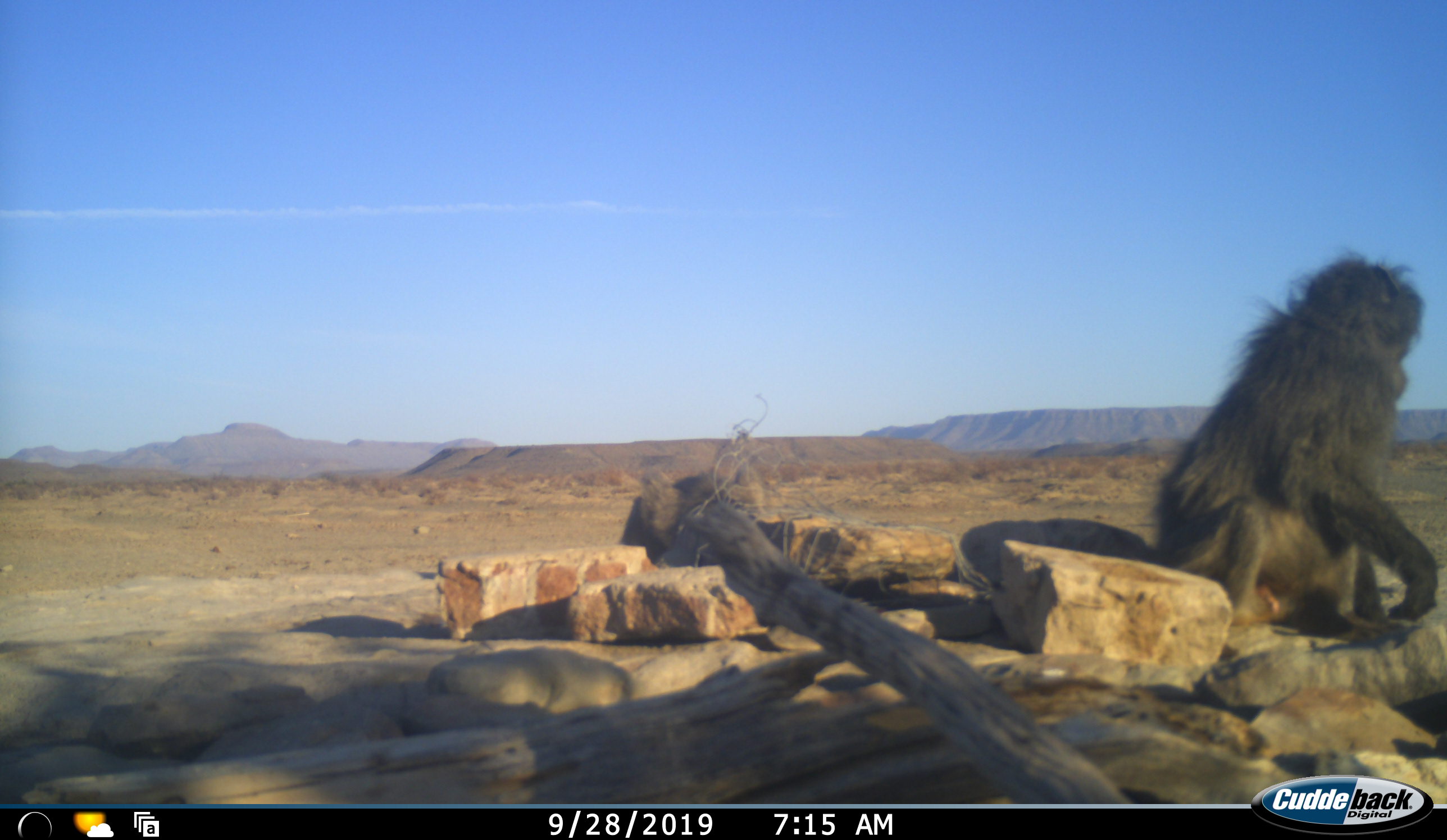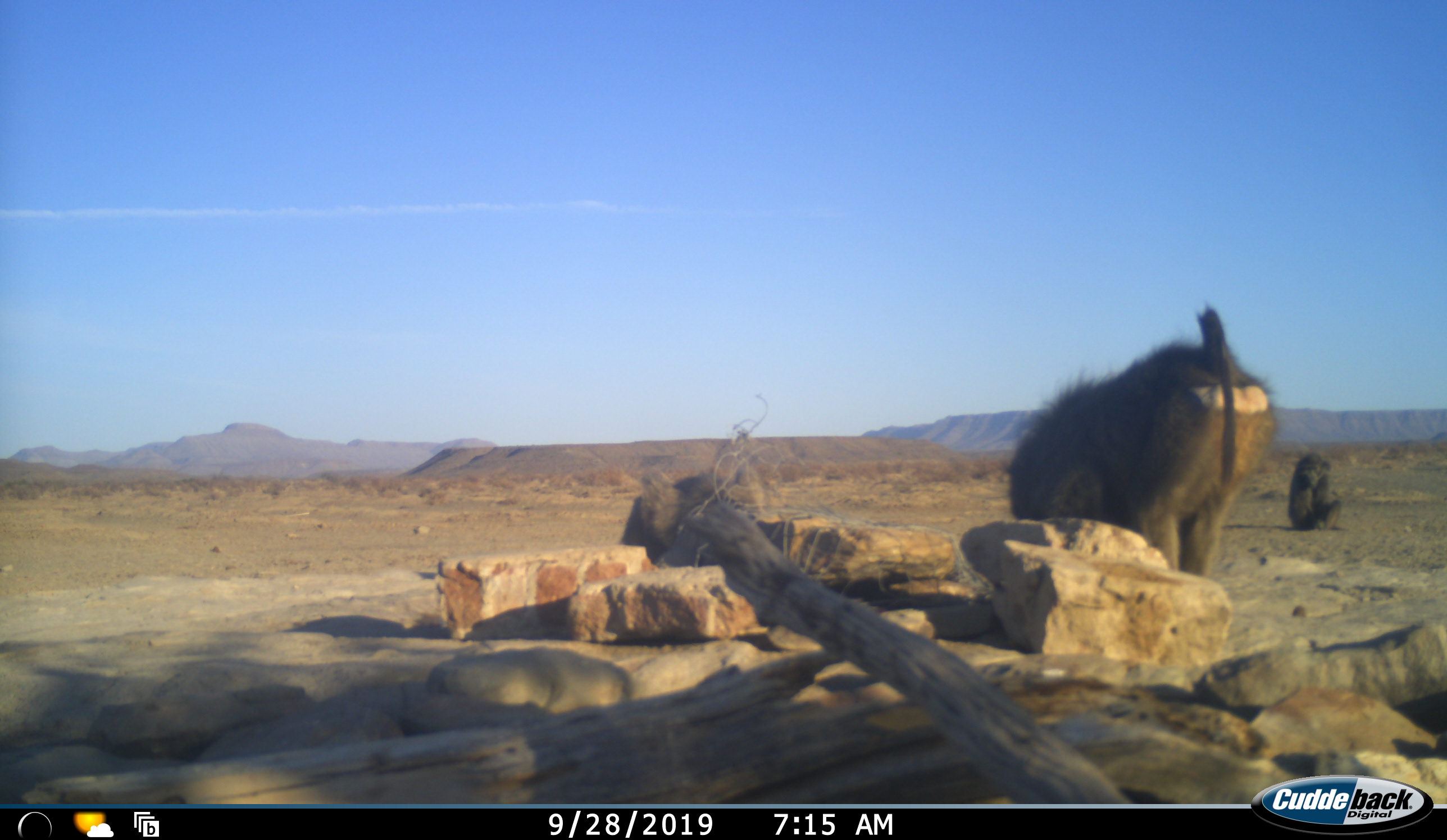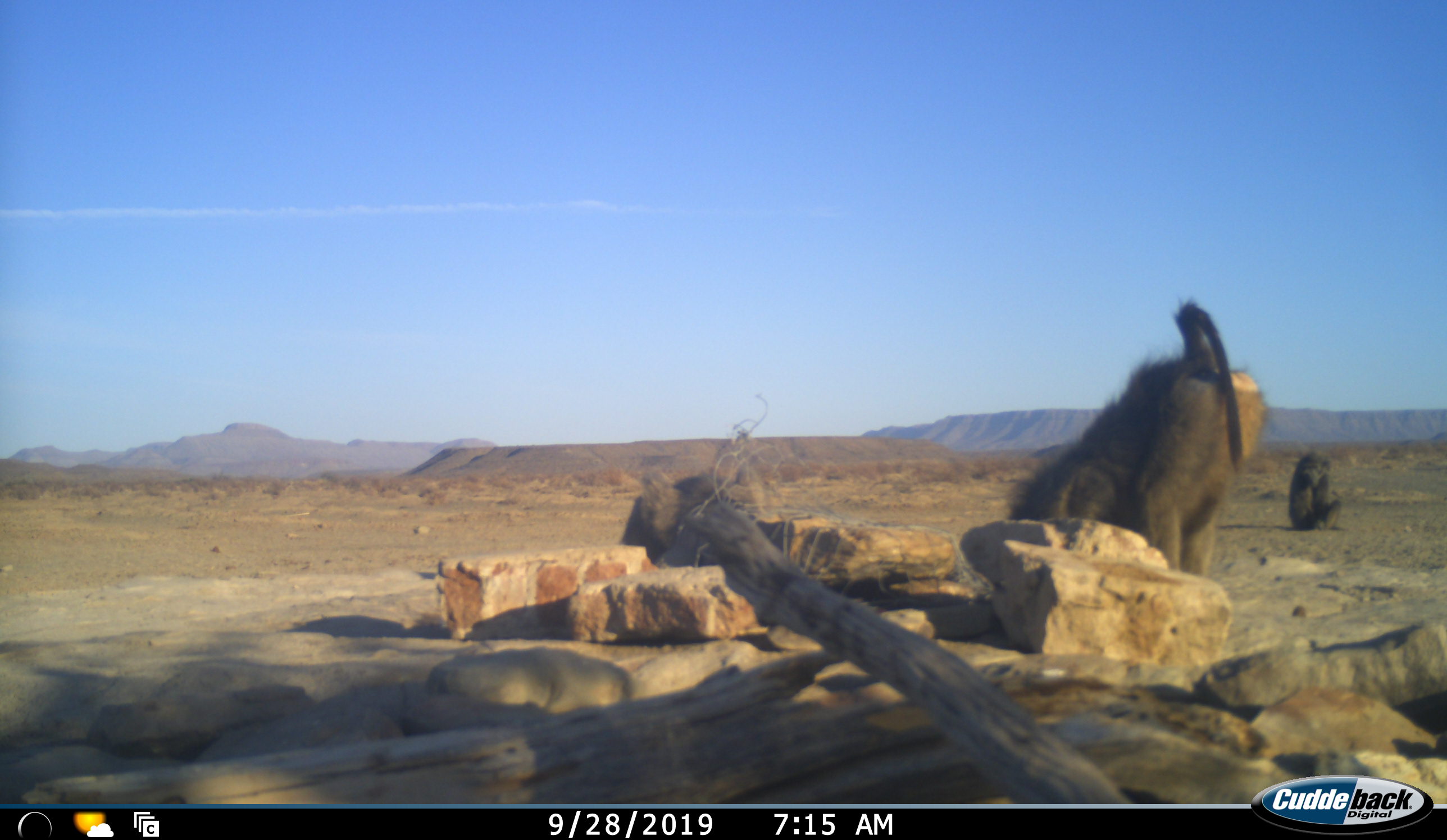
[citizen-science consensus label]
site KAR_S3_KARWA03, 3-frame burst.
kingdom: Animalia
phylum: Chordata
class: Mammalia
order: Primates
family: Cercopithecidae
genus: Papio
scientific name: Papio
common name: baboon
Baboon (Papio), count 2. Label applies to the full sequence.